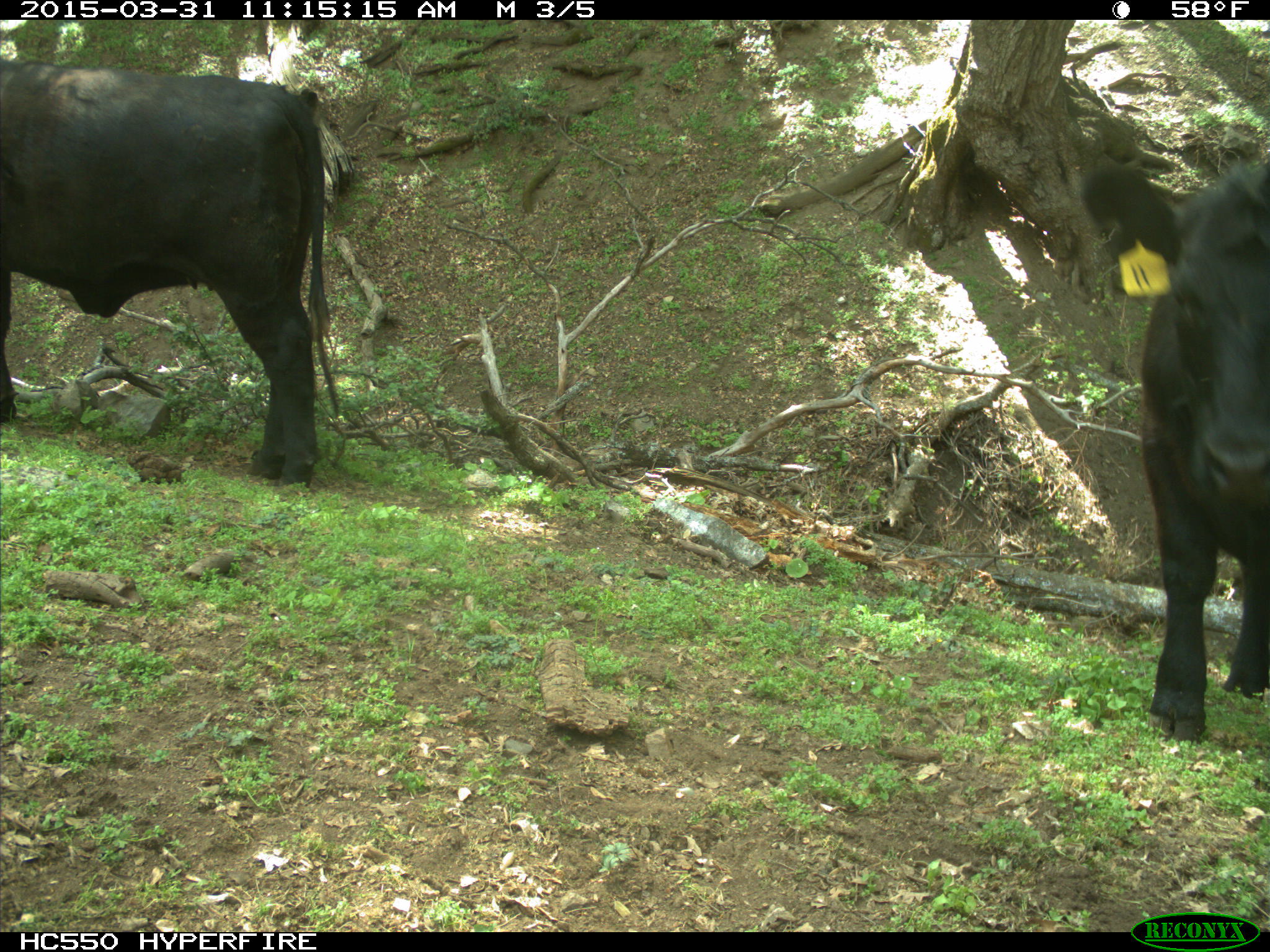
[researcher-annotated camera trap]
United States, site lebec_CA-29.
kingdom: Animalia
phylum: Chordata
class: Mammalia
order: Artiodactyla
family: Bovidae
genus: Bos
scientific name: Bos taurus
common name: domestic cow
Bos taurus (domestic cow).